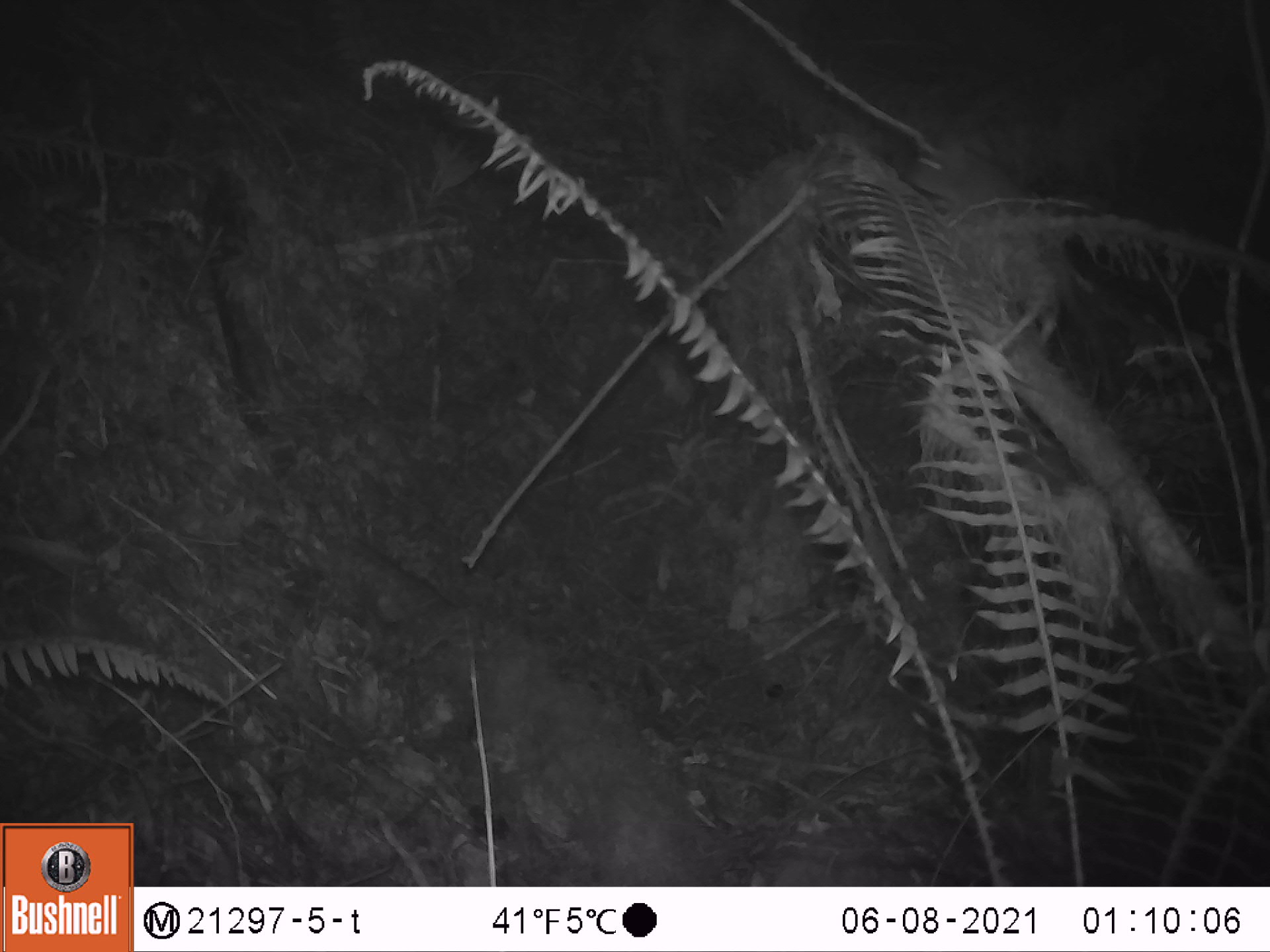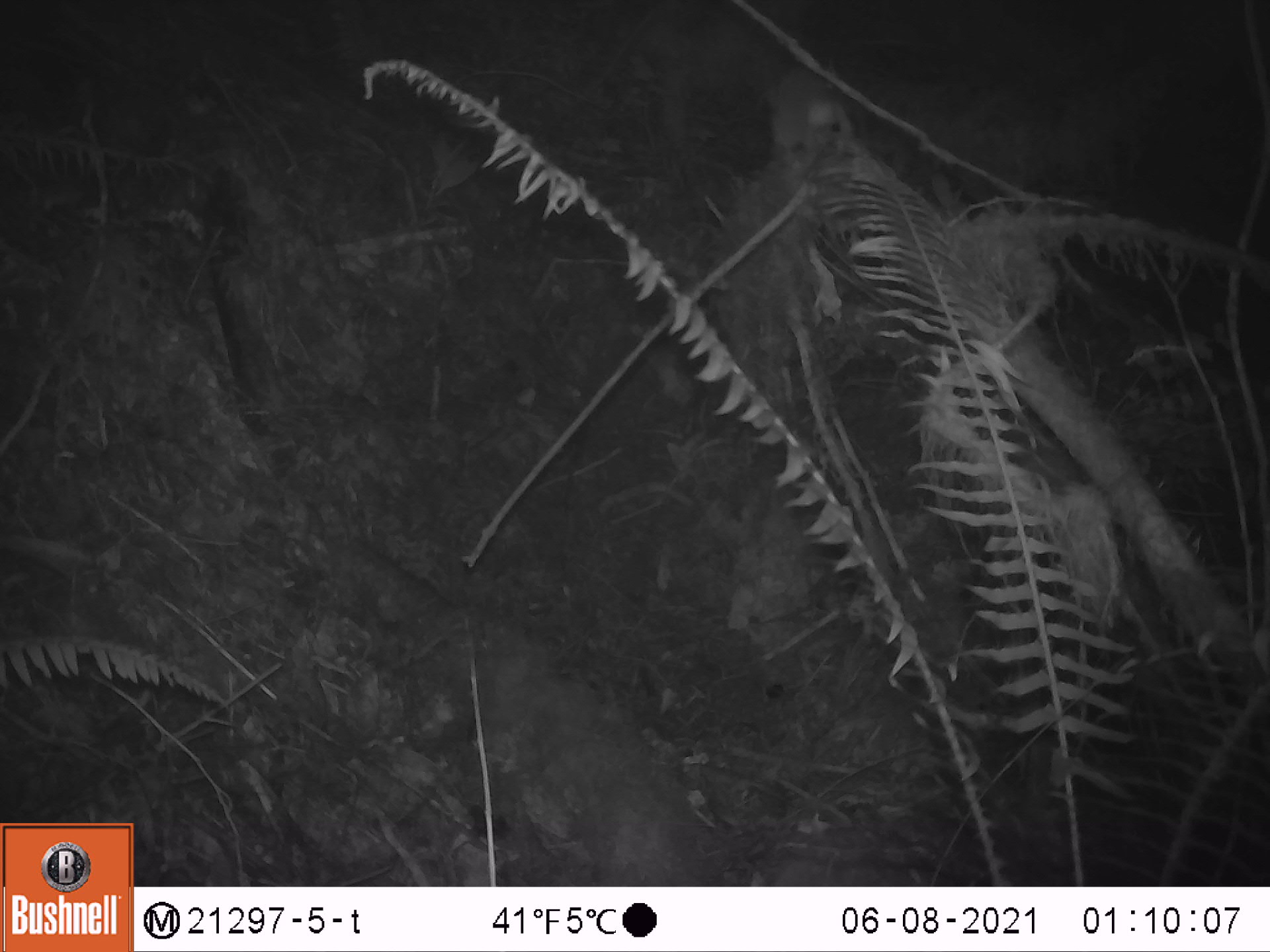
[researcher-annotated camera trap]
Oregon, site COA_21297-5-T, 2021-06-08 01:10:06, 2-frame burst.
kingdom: Animalia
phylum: Chordata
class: Mammalia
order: Didelphimorphia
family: Didelphidae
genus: Didelphis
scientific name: Didelphis virginiana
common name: virginia opossum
Virginia opossum (Didelphis virginiana).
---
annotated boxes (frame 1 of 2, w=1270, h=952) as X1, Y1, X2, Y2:
virginia opossum: 902, 119, 1074, 380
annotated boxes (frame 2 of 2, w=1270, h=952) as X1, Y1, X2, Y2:
virginia opossum: 747, 60, 875, 166